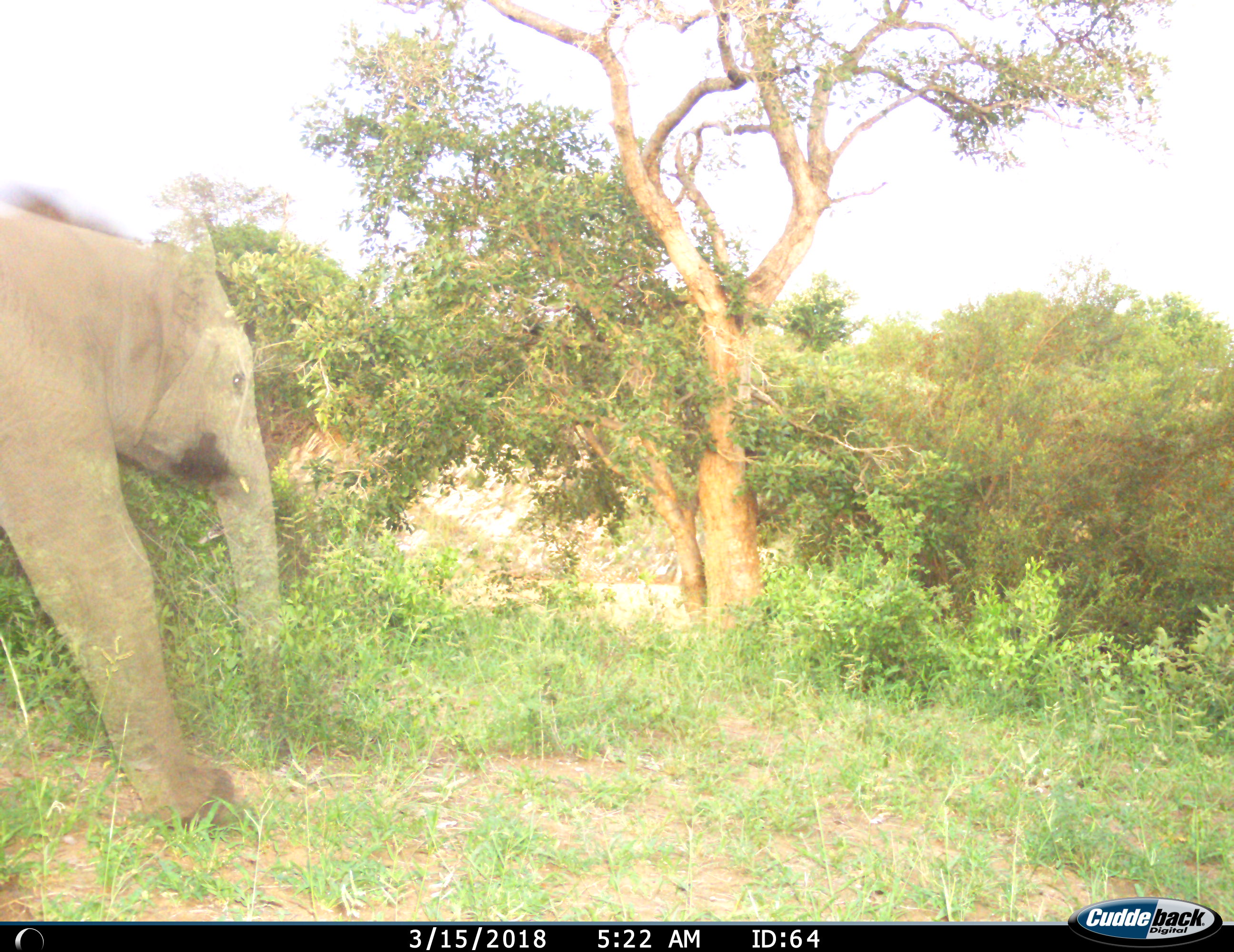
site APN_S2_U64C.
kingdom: Animalia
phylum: Chordata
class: Mammalia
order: Proboscidea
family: Elephantidae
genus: Loxodonta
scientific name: Loxodonta africana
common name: african bush elephant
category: elephant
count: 1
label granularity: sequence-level